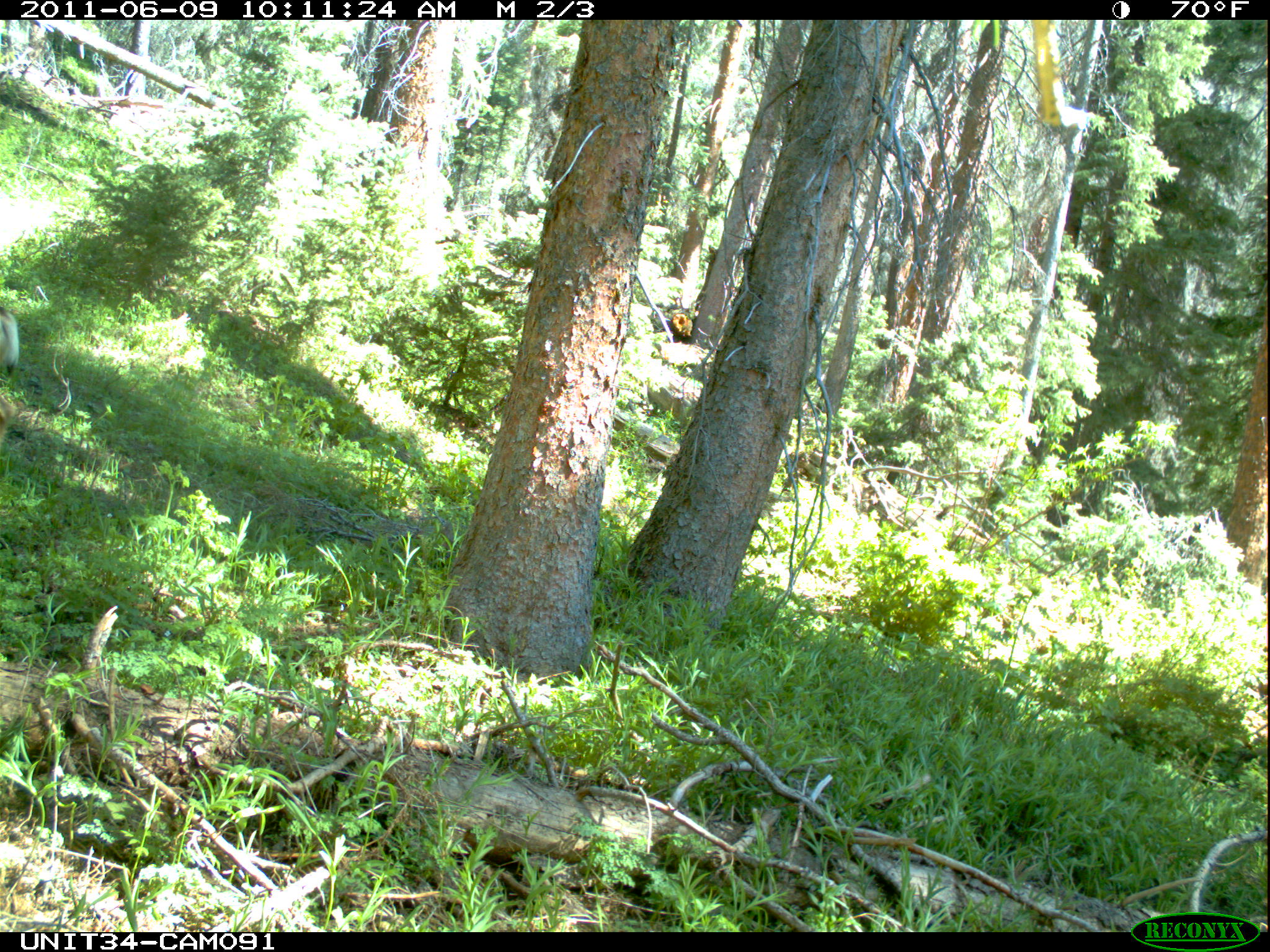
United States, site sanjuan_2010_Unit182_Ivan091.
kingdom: Animalia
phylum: Chordata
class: Mammalia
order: Artiodactyla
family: Cervidae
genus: Odocoileus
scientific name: Odocoileus hemionus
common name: mule deer